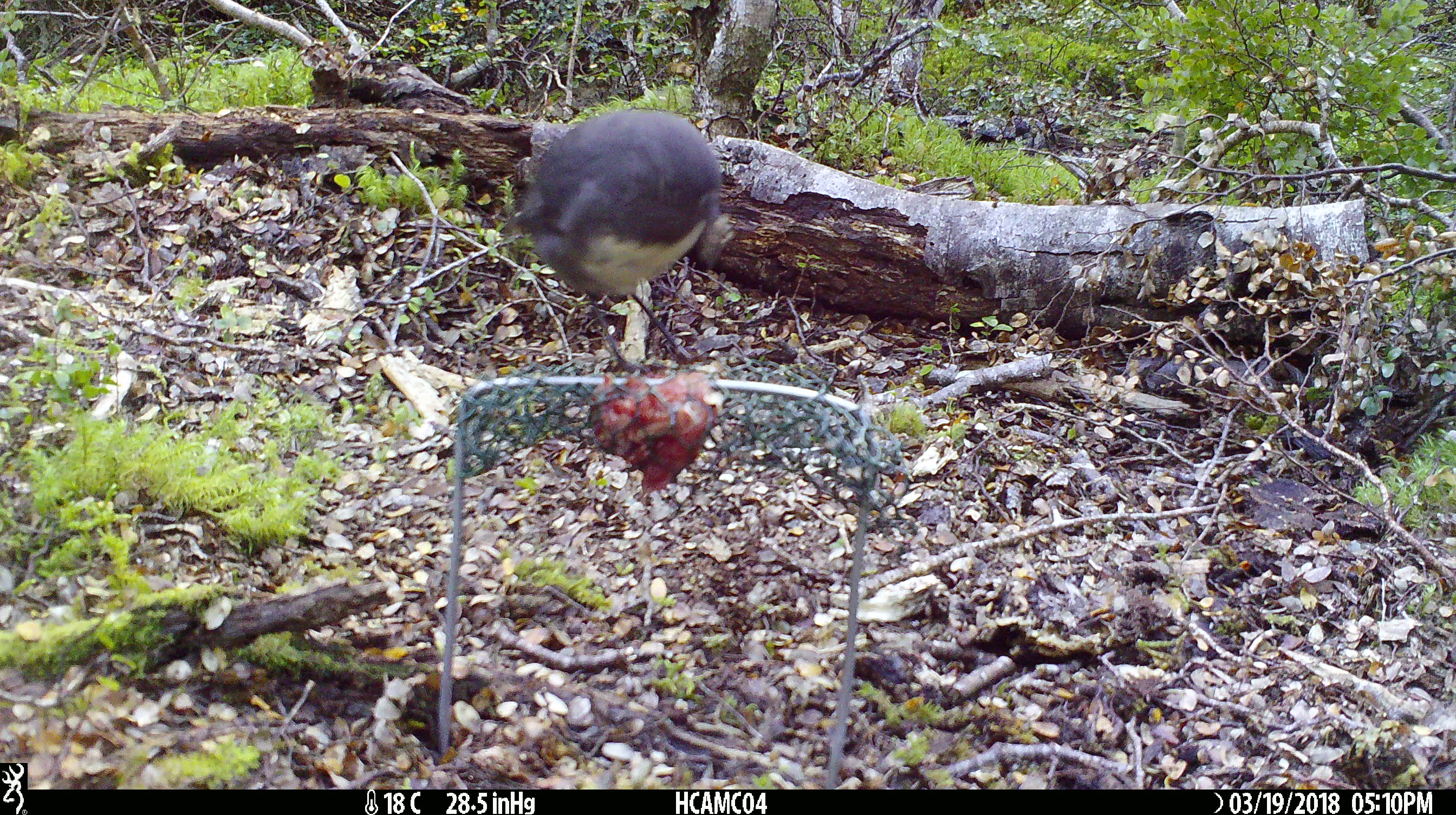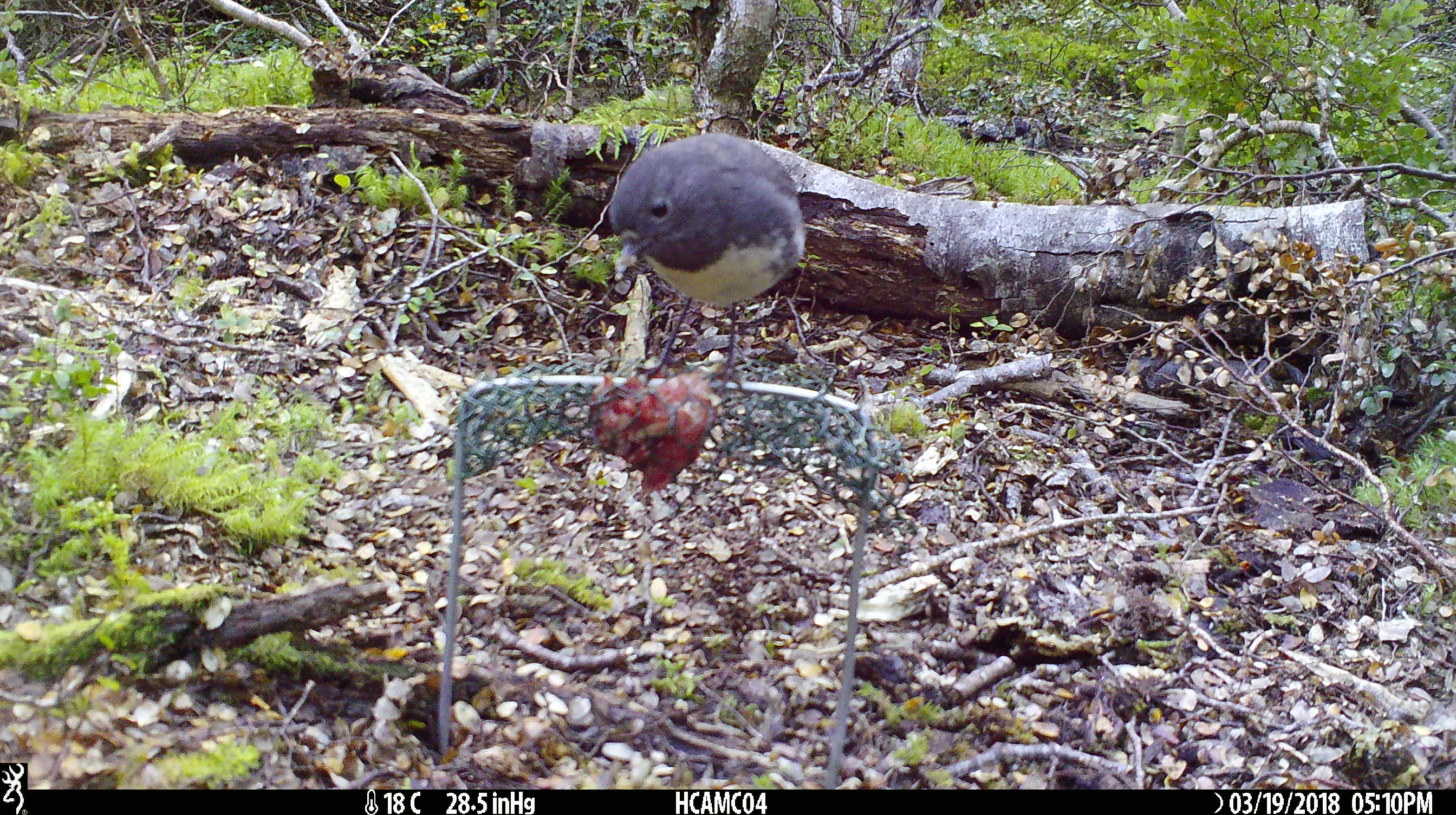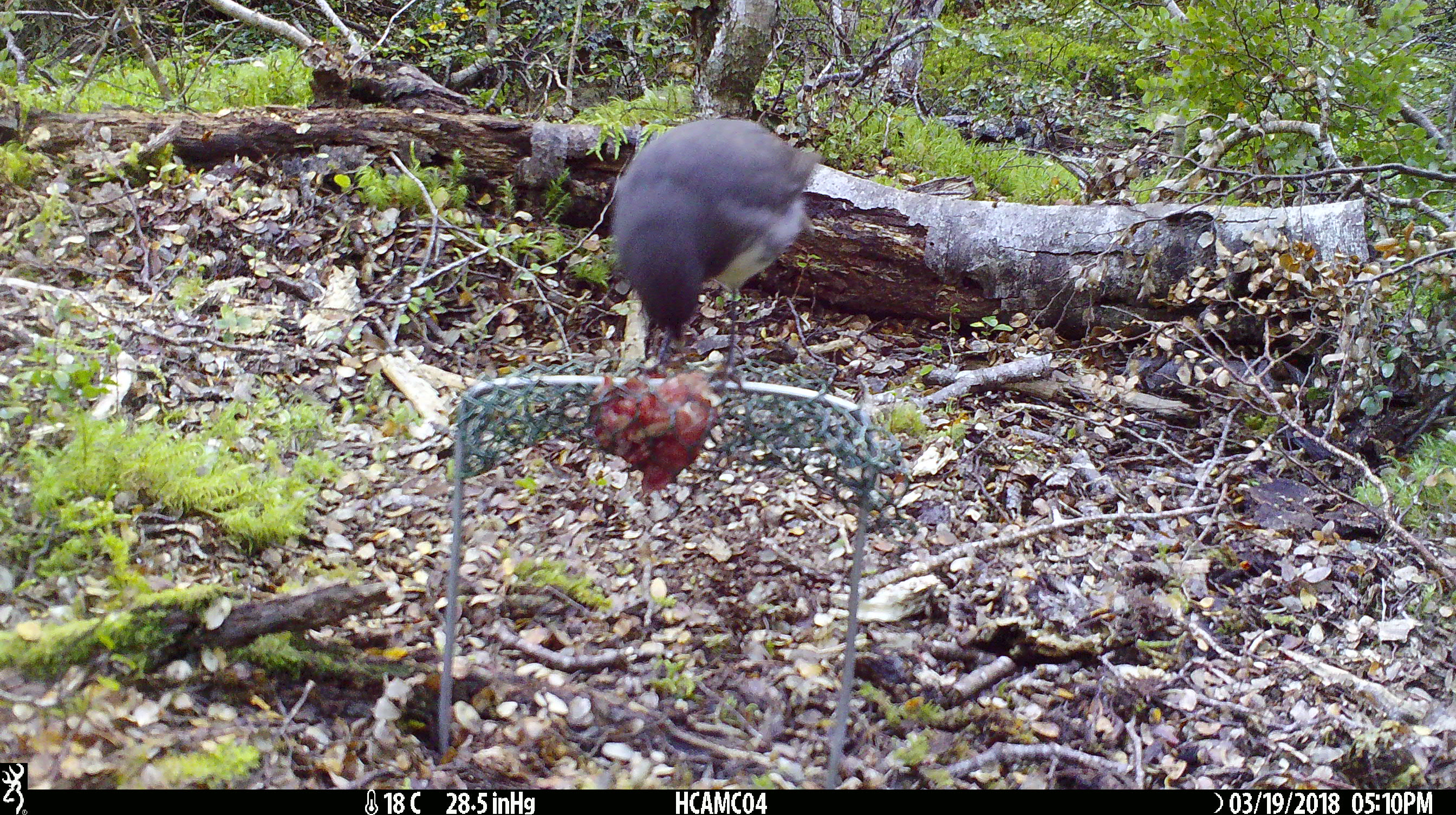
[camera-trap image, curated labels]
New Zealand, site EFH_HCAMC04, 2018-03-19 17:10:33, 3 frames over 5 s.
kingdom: Animalia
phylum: Chordata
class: Aves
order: Passeriformes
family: Petroicidae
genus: Petroica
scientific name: Petroica australis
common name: new zealand robin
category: robin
Robin (new zealand robin) (Petroica australis).